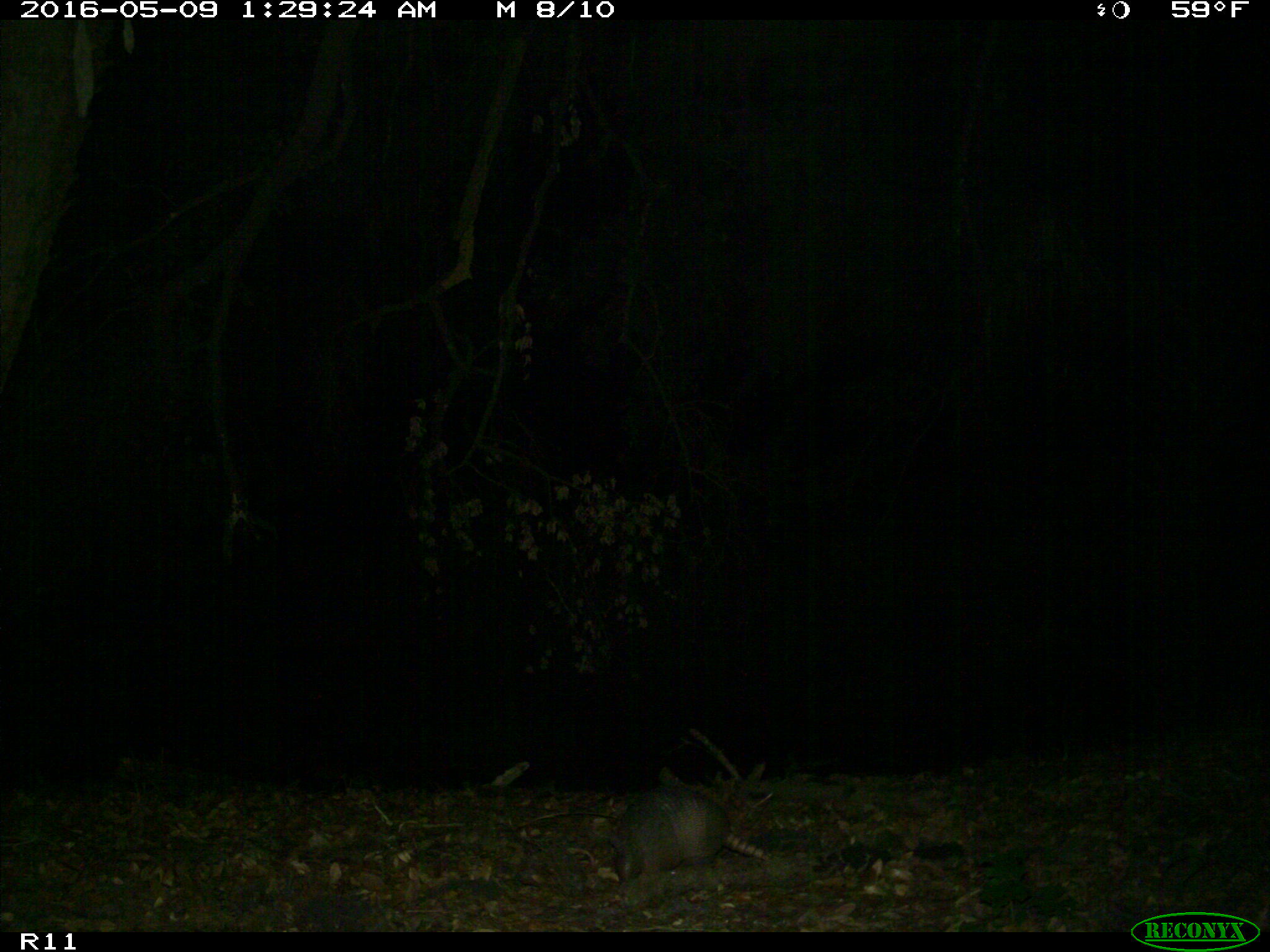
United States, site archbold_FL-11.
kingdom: Animalia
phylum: Chordata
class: Mammalia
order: Cingulata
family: Dasypodidae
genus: Dasypus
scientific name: Dasypus novemcinctus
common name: nine-banded armadillo